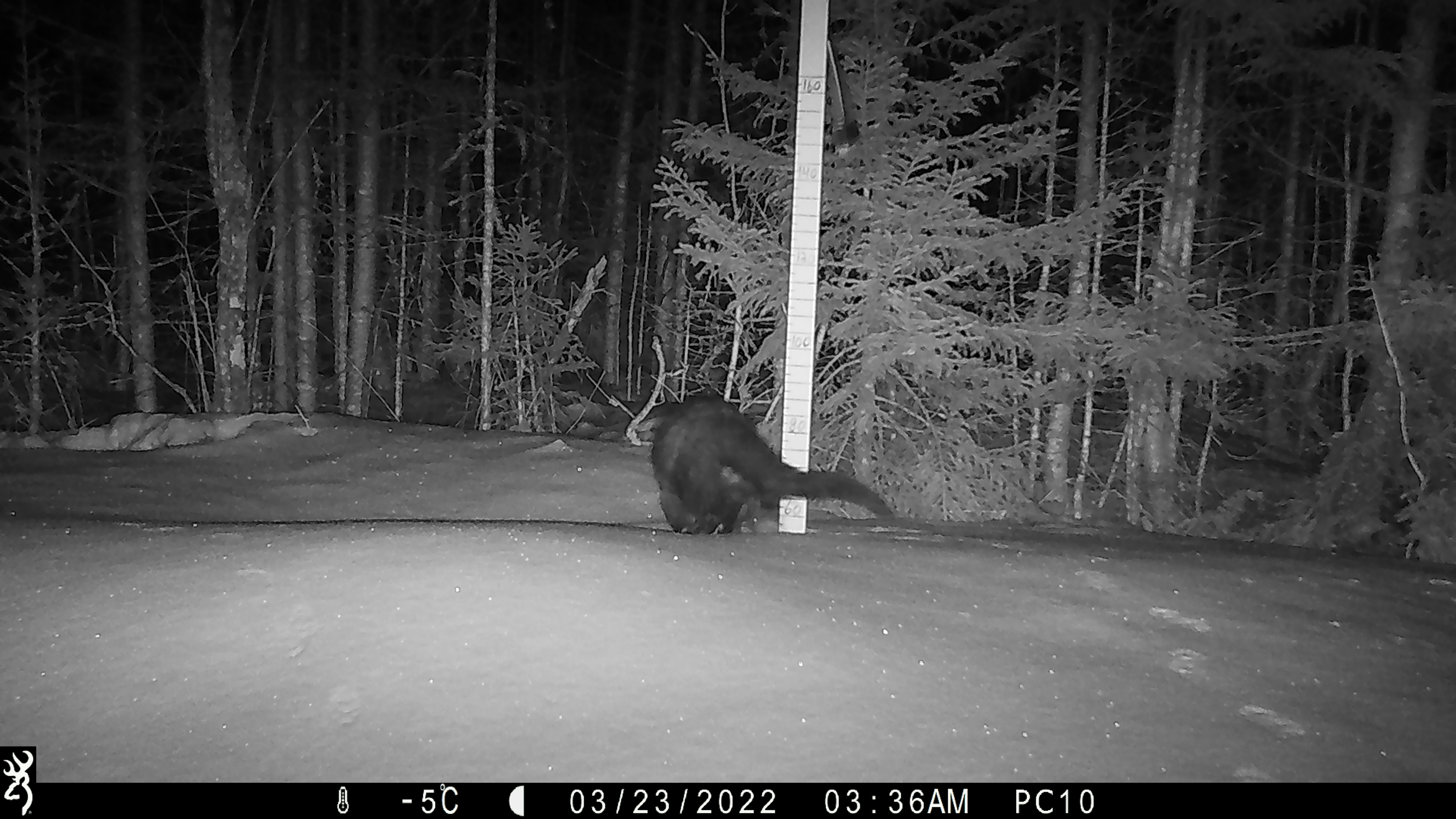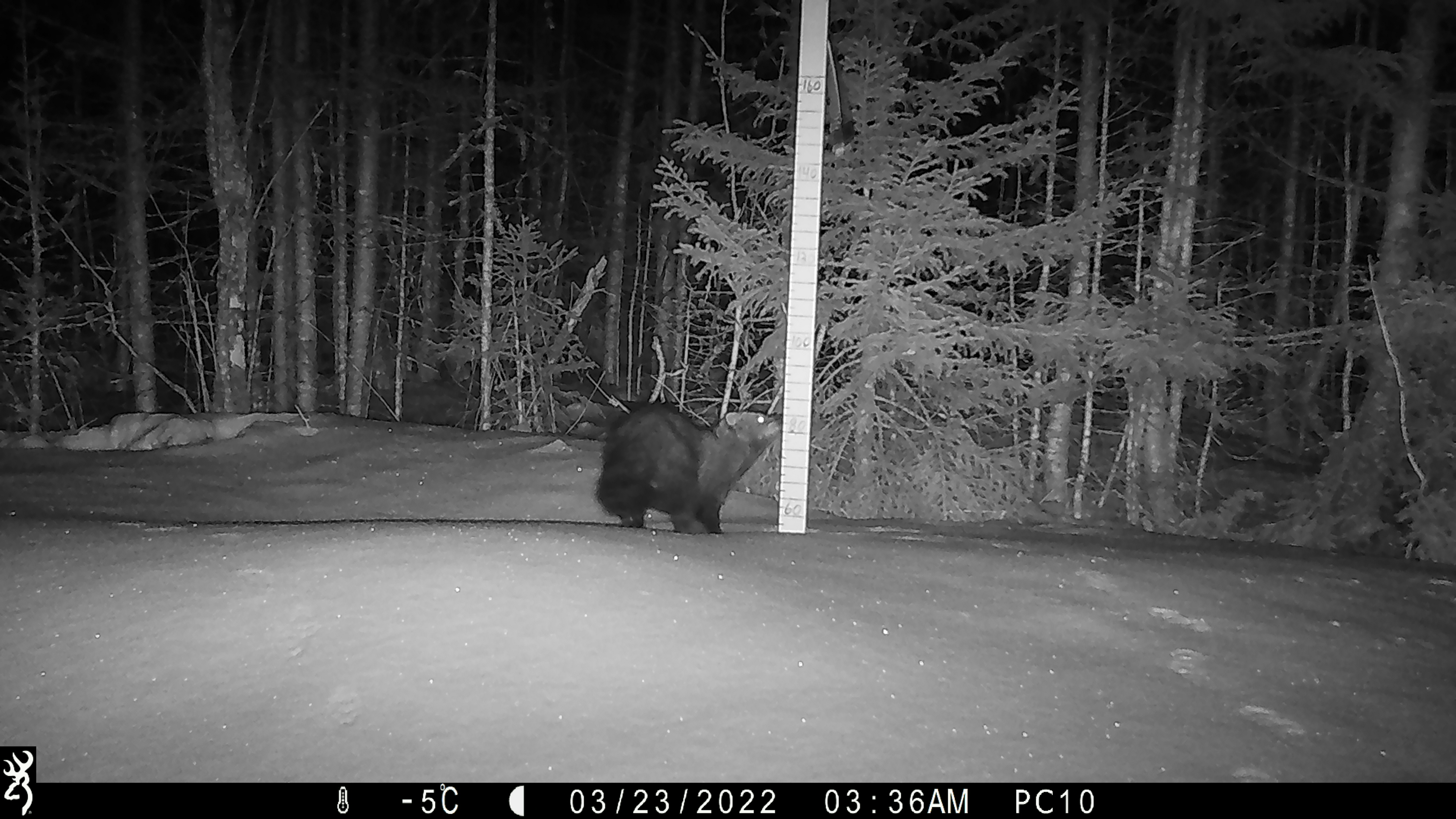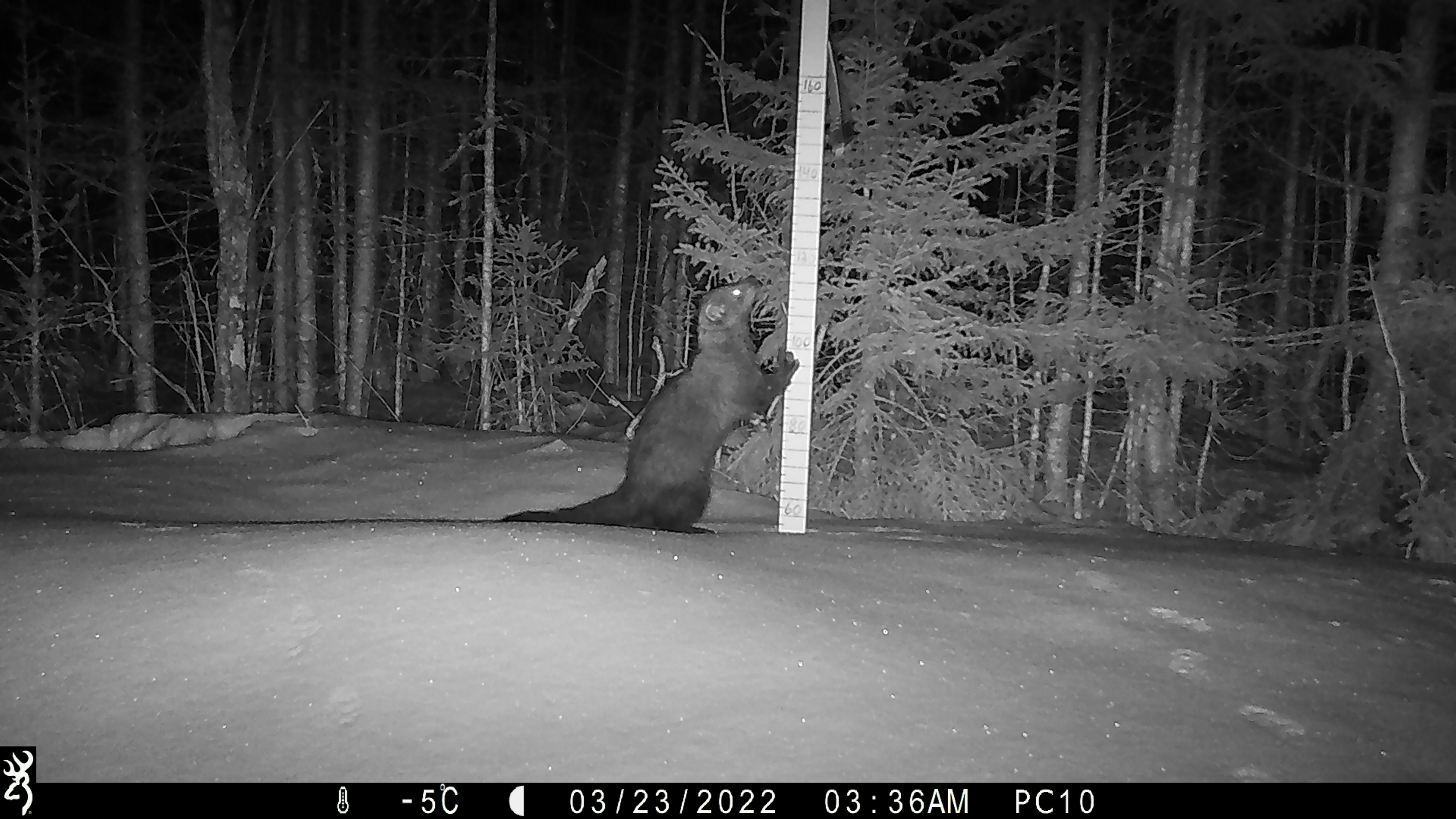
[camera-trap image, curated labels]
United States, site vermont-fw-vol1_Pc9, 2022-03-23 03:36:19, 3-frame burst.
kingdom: Animalia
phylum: Chordata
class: Mammalia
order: Carnivora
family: Mustelidae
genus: Pekania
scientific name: Pekania pennanti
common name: fisher